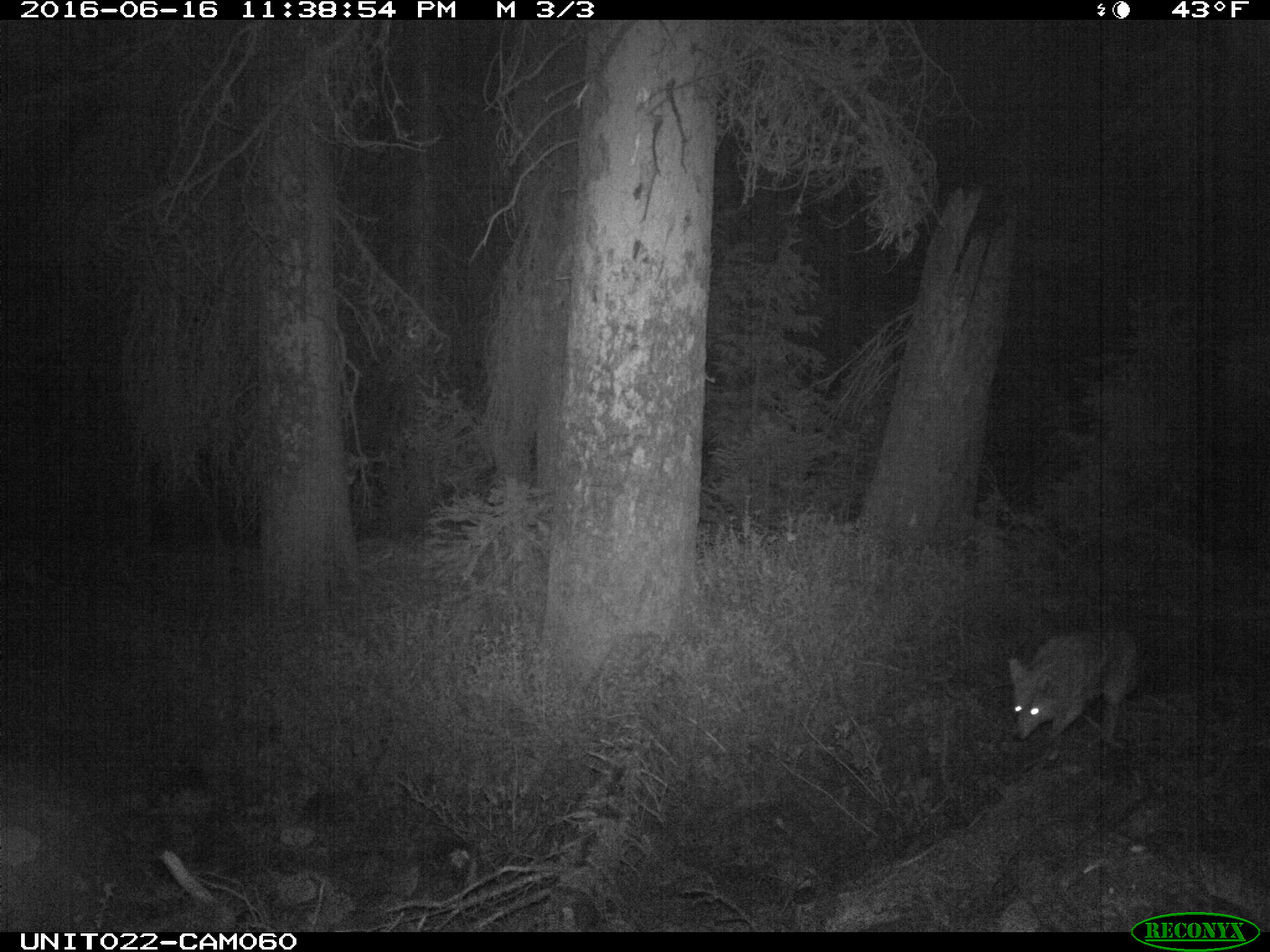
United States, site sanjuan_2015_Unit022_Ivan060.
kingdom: Animalia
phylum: Chordata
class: Mammalia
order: Carnivora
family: Canidae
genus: Canis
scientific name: Canis latrans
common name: coyote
Canis latrans (coyote).